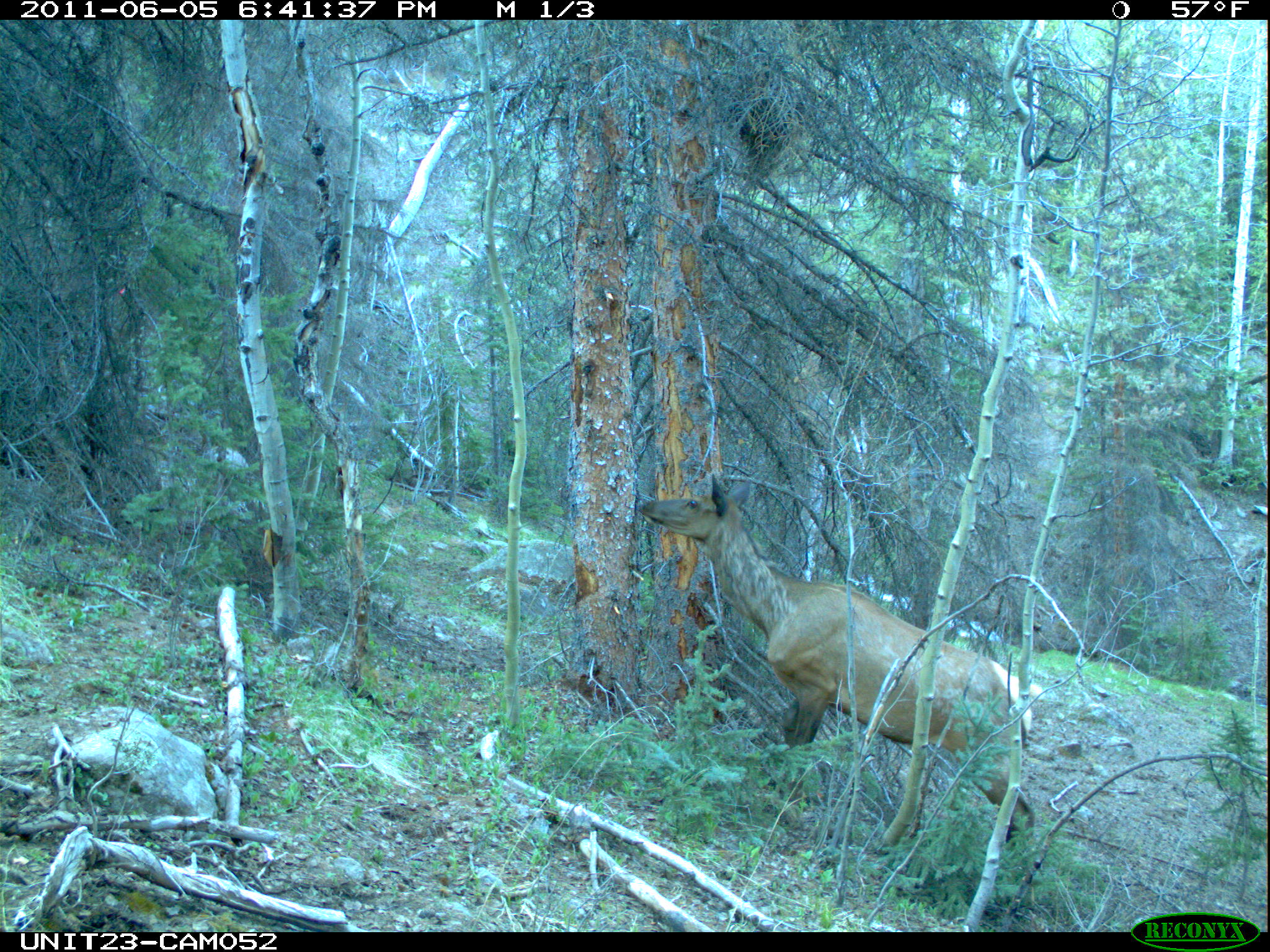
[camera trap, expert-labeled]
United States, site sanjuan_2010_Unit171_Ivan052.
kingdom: Animalia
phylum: Chordata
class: Mammalia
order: Artiodactyla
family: Cervidae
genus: Cervus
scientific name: Cervus elaphus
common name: red deer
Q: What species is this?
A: Cervus elaphus (red deer).